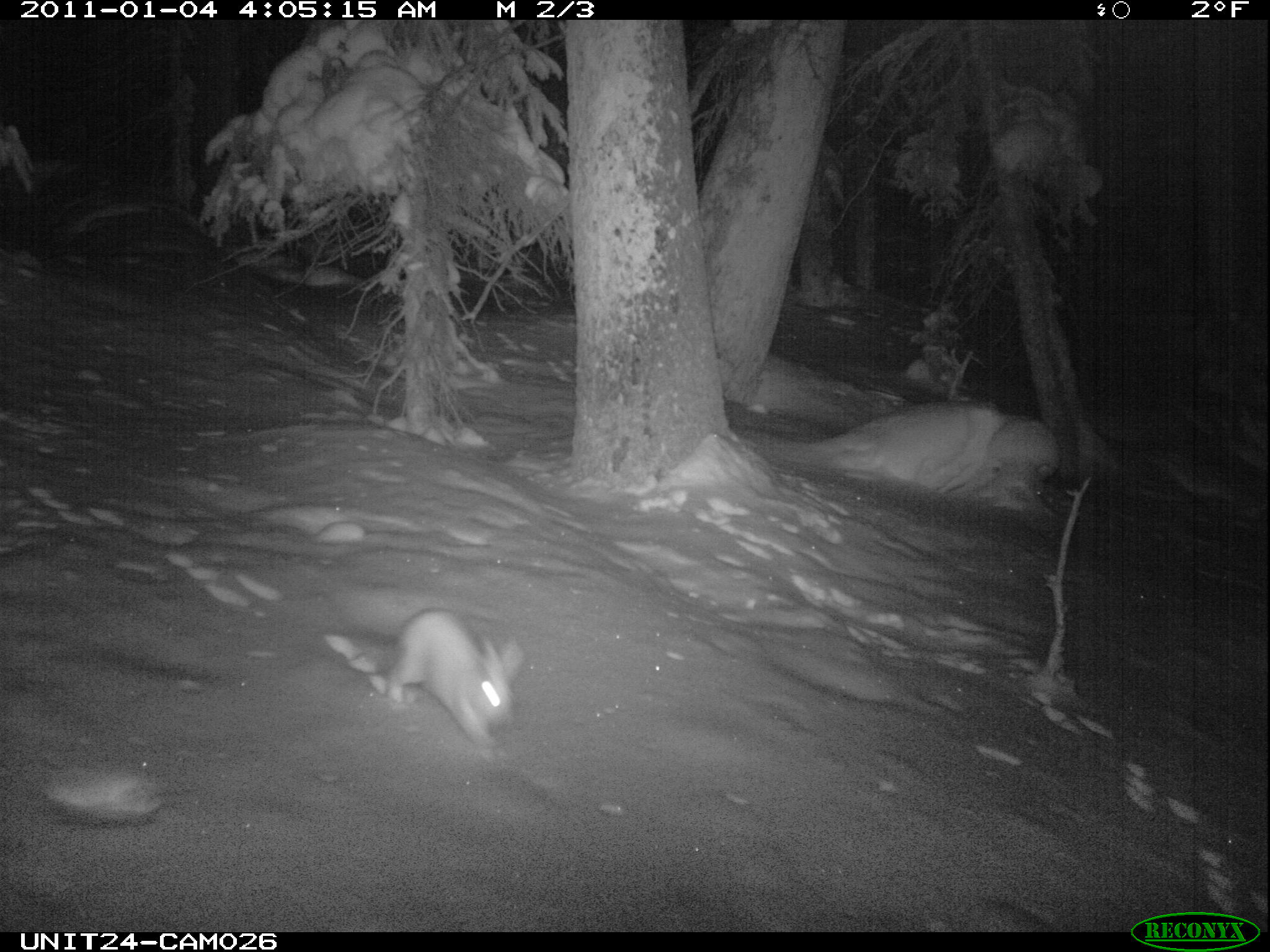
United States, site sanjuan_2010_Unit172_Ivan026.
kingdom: Animalia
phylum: Chordata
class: Mammalia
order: Lagomorpha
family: Leporidae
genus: Lepus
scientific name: Lepus americanus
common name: snowshoe hare